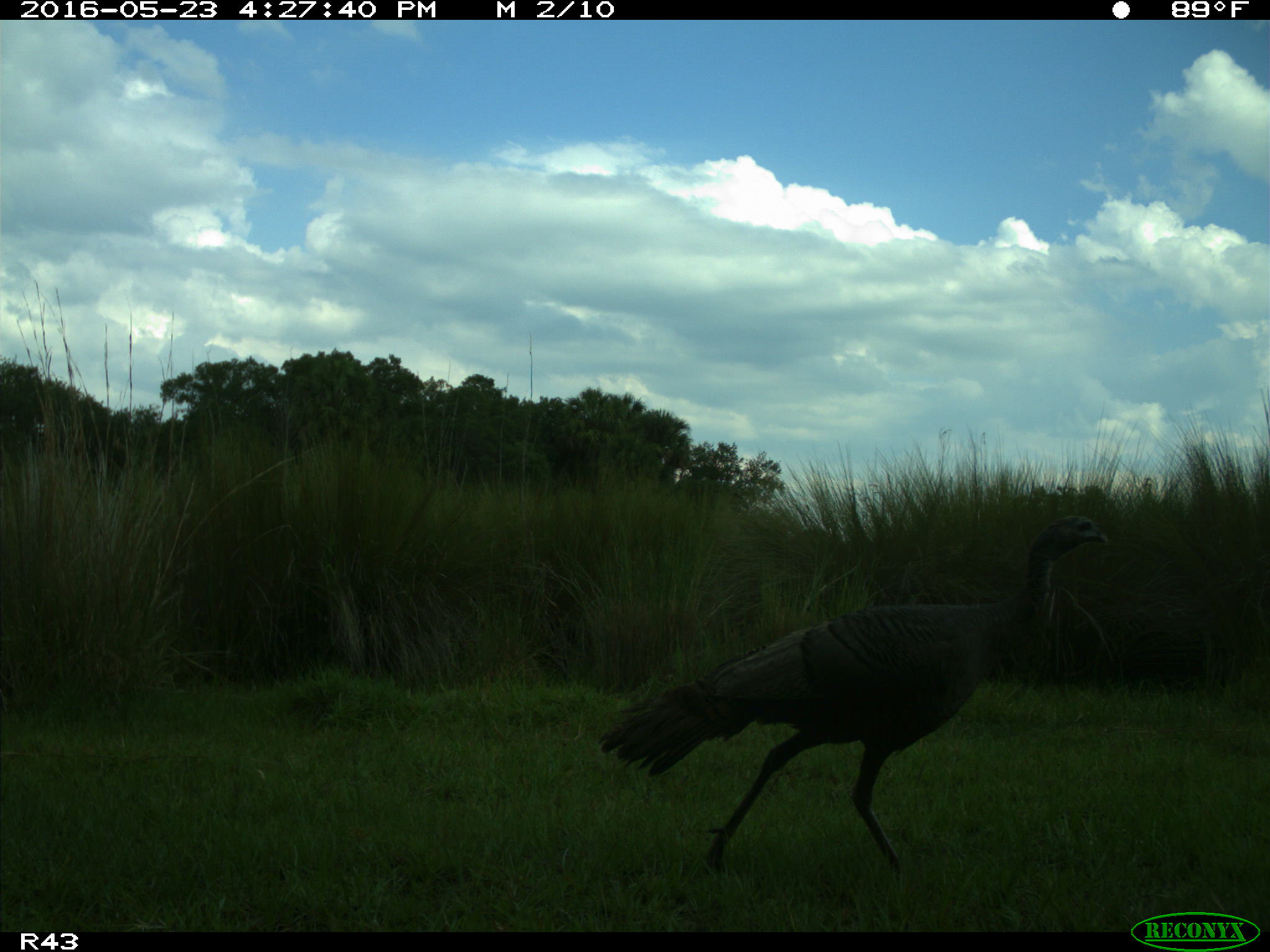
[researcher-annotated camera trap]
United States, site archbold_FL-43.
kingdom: Animalia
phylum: Chordata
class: Aves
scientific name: Aves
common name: birds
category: unidentified bird